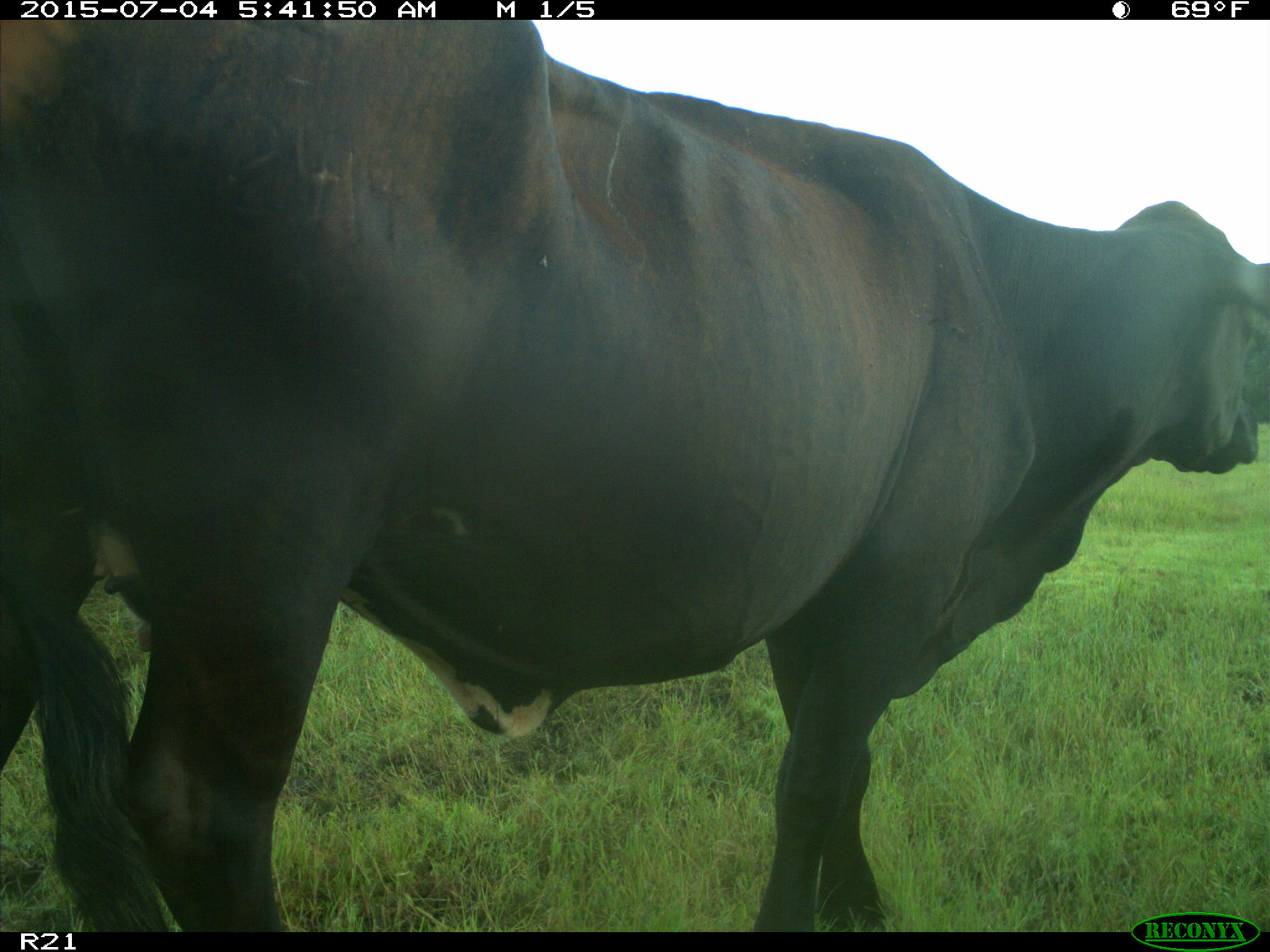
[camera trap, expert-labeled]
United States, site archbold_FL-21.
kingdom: Animalia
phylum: Chordata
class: Mammalia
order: Artiodactyla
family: Bovidae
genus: Bos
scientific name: Bos taurus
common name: domestic cow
Bos taurus (domestic cow).